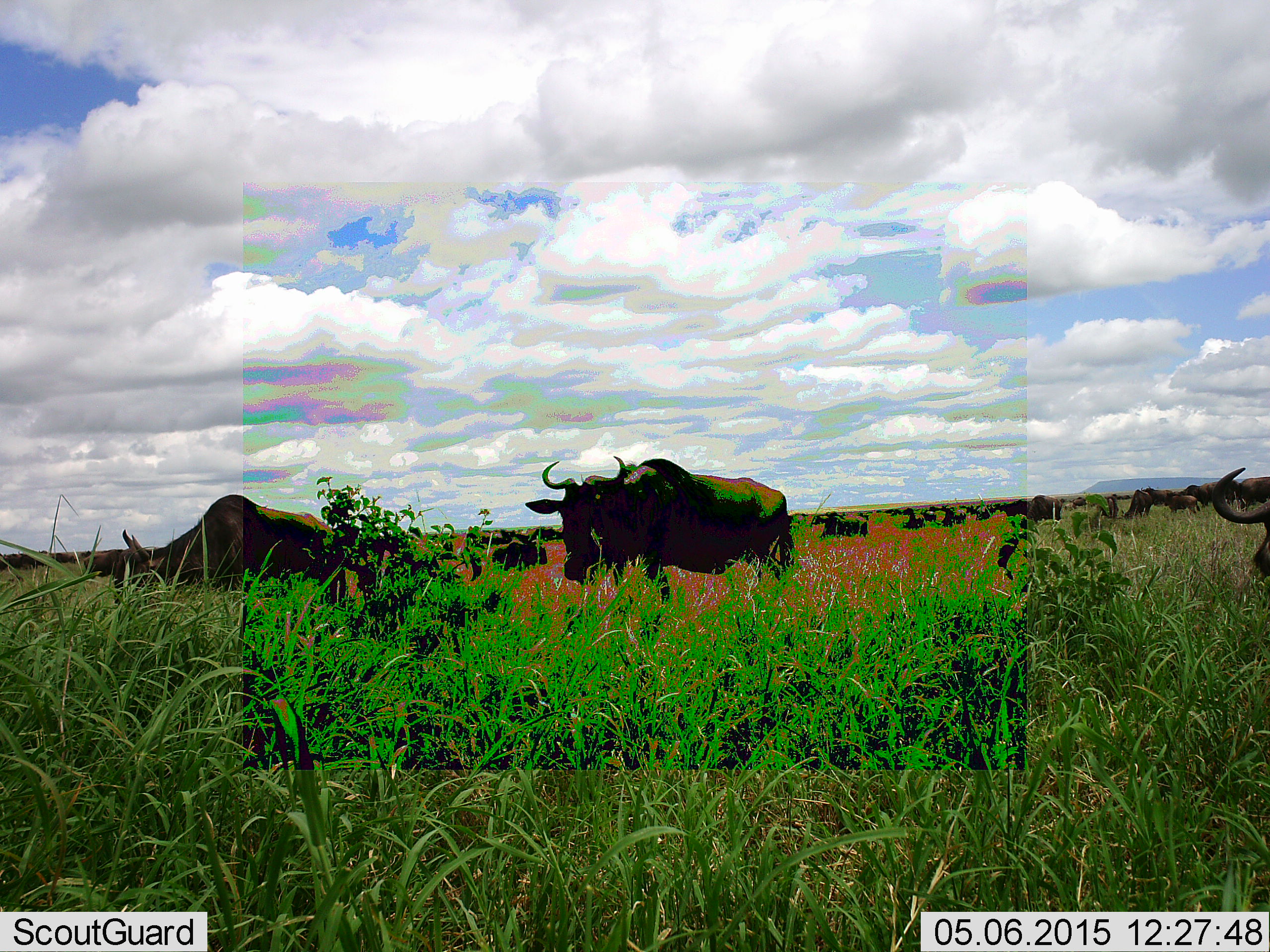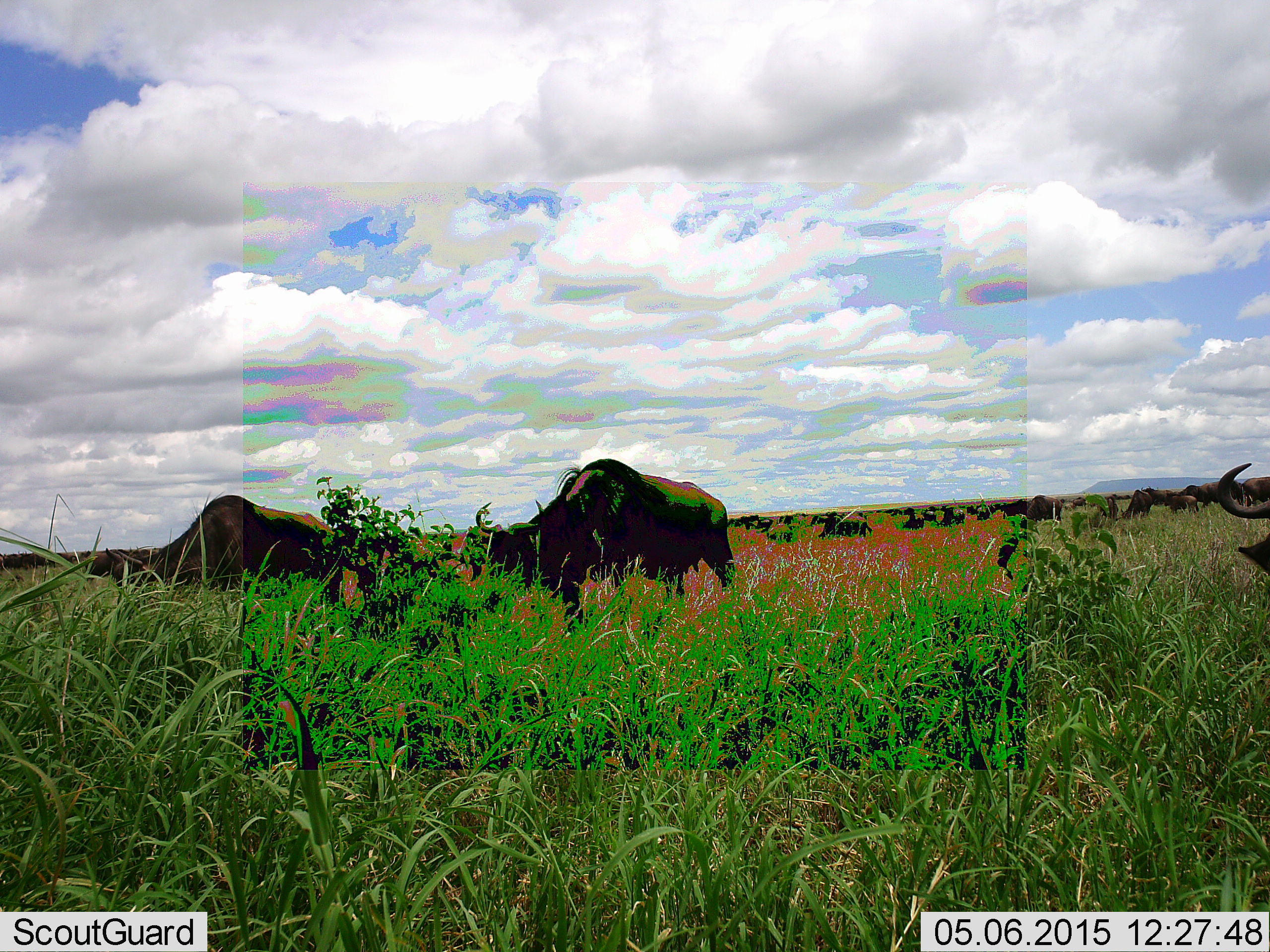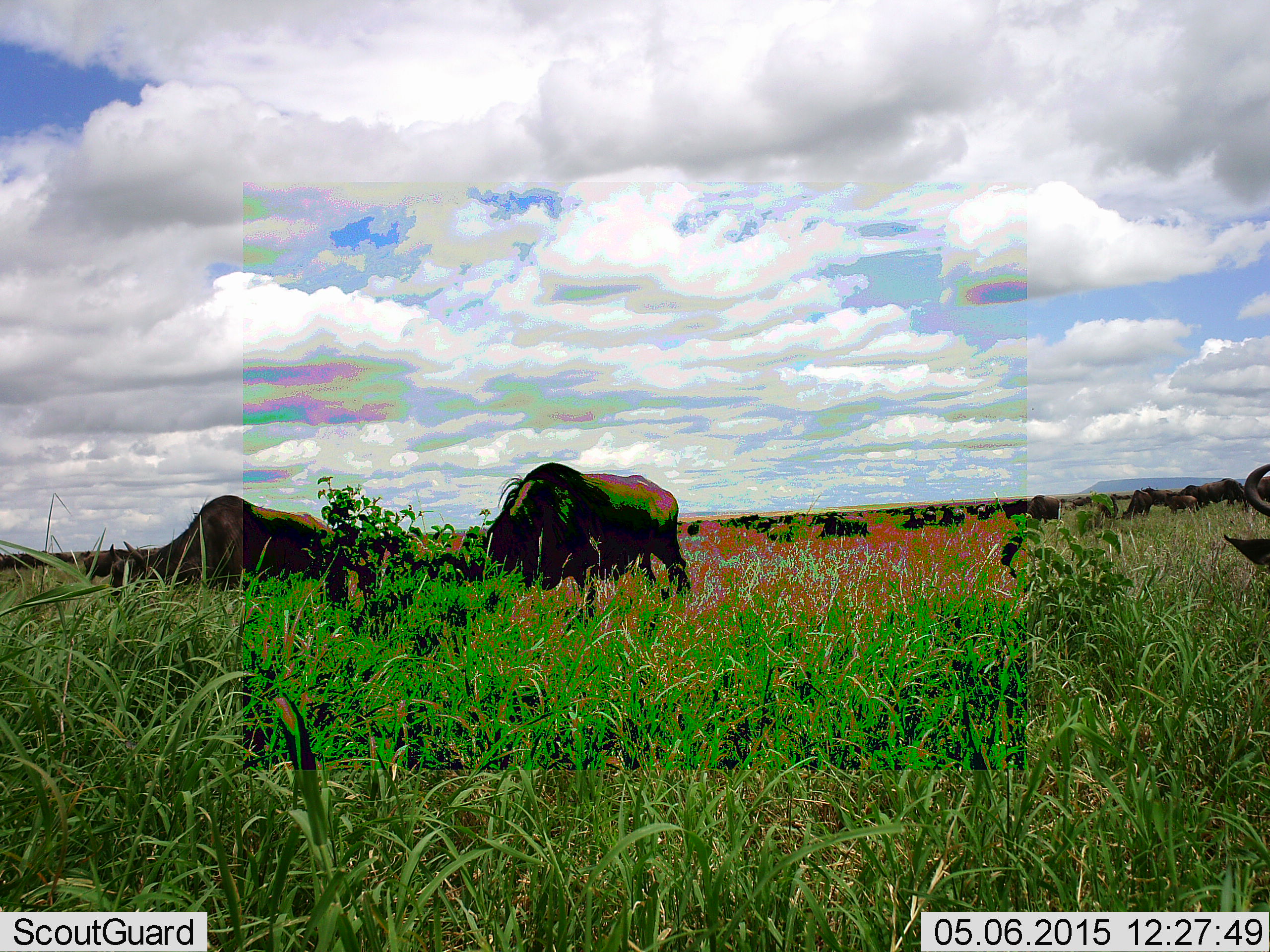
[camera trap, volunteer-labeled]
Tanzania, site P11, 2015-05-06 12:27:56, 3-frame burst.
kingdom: Animalia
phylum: Chordata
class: Mammalia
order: Artiodactyla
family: Bovidae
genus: Connochaetes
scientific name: Connochaetes taurinus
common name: blue wildebeest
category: wildebeest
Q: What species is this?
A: Wildebeest (blue wildebeest) (Connochaetes taurinus).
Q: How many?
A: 11-50.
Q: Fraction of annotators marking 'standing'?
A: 30%.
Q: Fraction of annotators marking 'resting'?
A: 0%.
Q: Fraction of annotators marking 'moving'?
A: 60%.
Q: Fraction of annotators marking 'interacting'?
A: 10%.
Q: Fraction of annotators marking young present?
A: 0%.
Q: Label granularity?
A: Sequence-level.